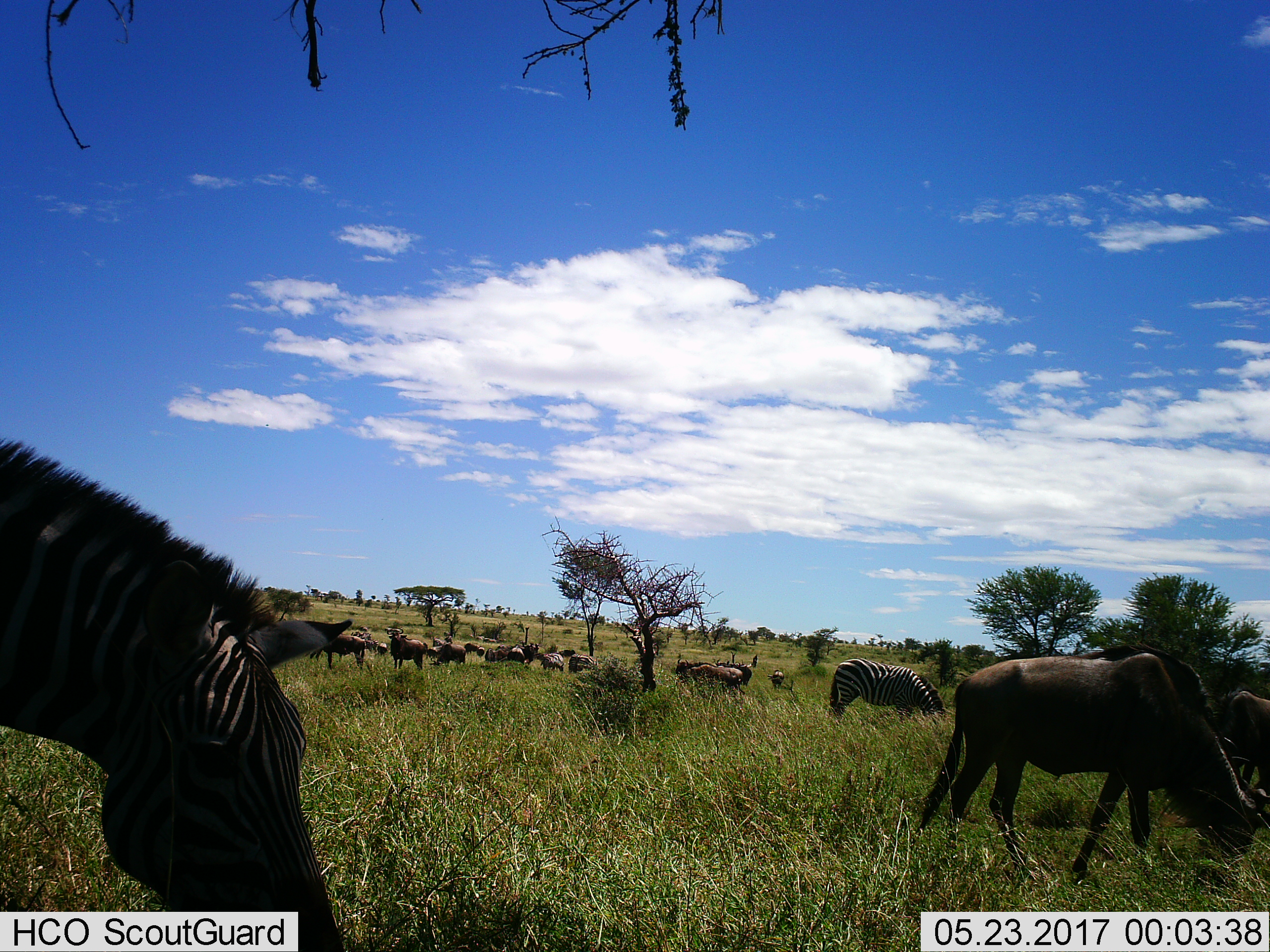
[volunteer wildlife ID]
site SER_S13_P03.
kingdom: Animalia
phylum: Chordata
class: Mammalia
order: Artiodactyla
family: Bovidae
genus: Connochaetes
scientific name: Connochaetes taurinus taurinus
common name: blue wildebeest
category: wildebeestblue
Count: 11-50.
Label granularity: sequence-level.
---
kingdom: Animalia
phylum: Chordata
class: Mammalia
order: Perissodactyla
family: Equidae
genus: Equus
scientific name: Equus quagga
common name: plains zebra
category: zebraplains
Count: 5.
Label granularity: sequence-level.